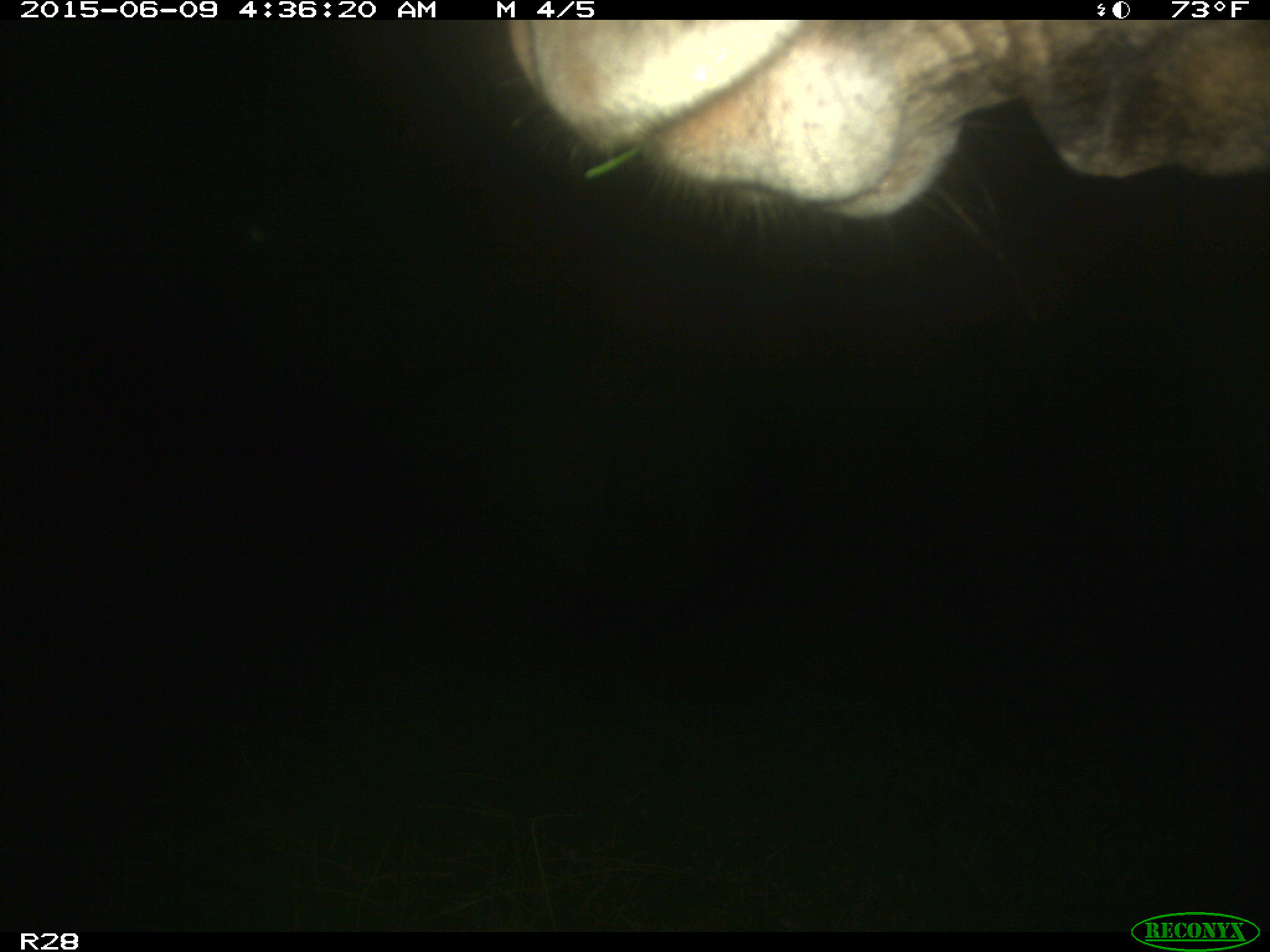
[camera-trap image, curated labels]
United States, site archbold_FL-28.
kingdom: Animalia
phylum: Chordata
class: Mammalia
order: Artiodactyla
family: Bovidae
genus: Bos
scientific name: Bos taurus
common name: domestic cow